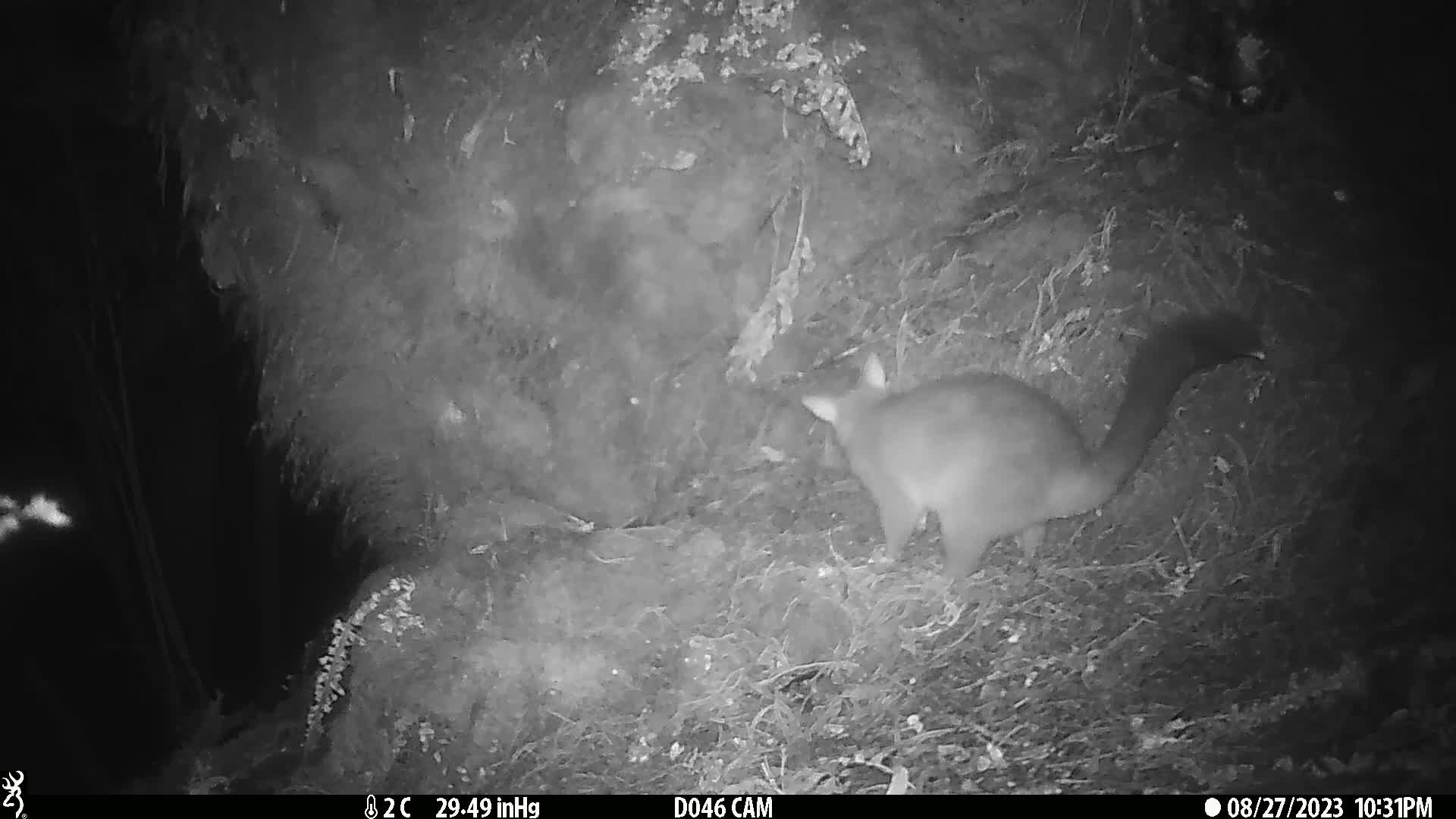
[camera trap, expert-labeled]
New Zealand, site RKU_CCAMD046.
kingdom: Animalia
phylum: Chordata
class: Mammalia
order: Diprotodontia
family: Phalangeridae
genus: Trichosurus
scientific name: Trichosurus vulpecula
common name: common brushtail possum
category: possum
Possum (common brushtail possum) (Trichosurus vulpecula).